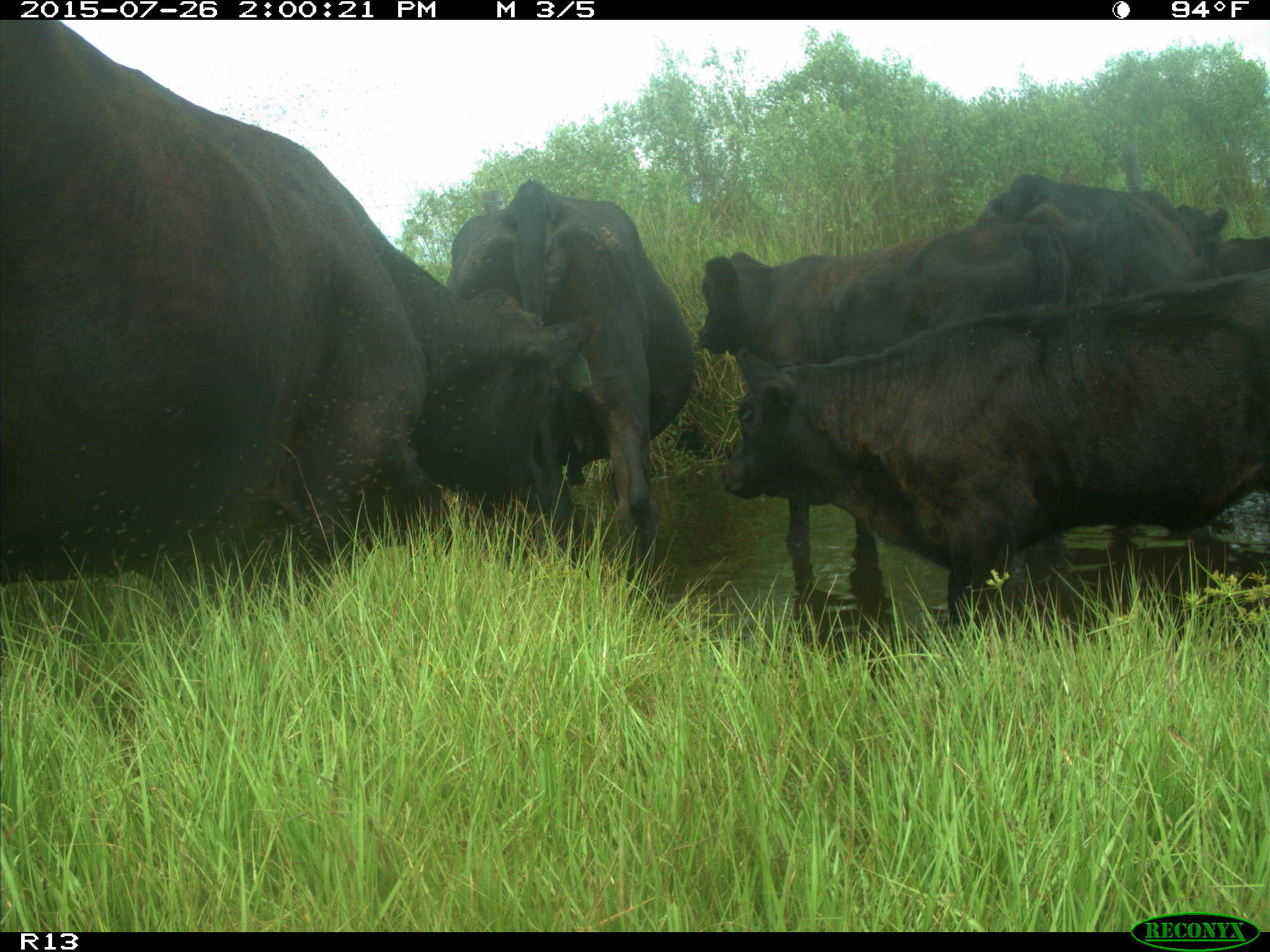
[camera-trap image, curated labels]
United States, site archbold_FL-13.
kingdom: Animalia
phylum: Chordata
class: Mammalia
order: Artiodactyla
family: Bovidae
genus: Bos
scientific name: Bos taurus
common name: domestic cow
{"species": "Bos taurus (domestic cow)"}